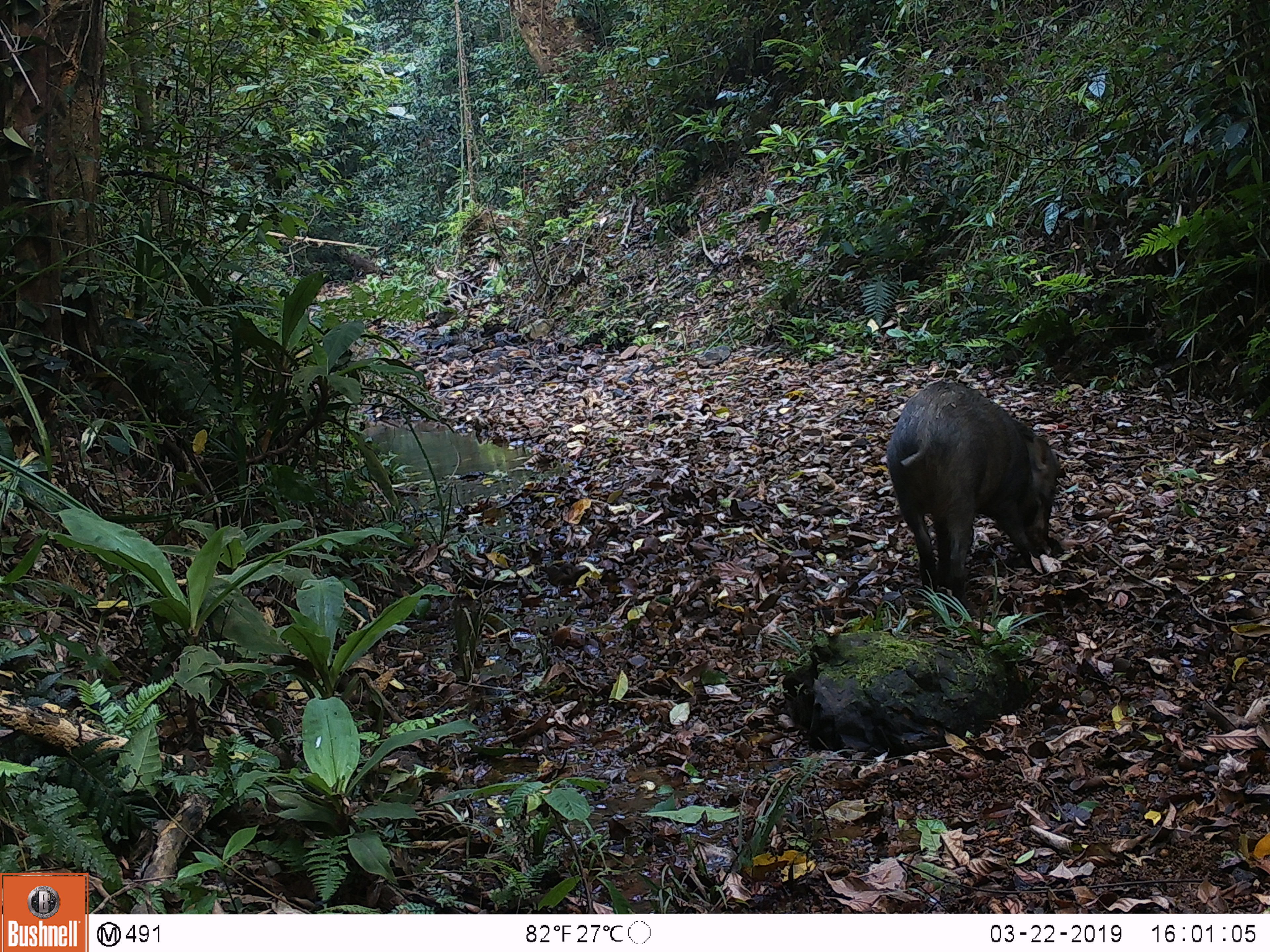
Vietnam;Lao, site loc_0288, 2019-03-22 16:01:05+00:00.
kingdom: Animalia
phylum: Chordata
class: Mammalia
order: Artiodactyla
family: Suidae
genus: Sus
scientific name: Sus scrofa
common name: eurasian wild pig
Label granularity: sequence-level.